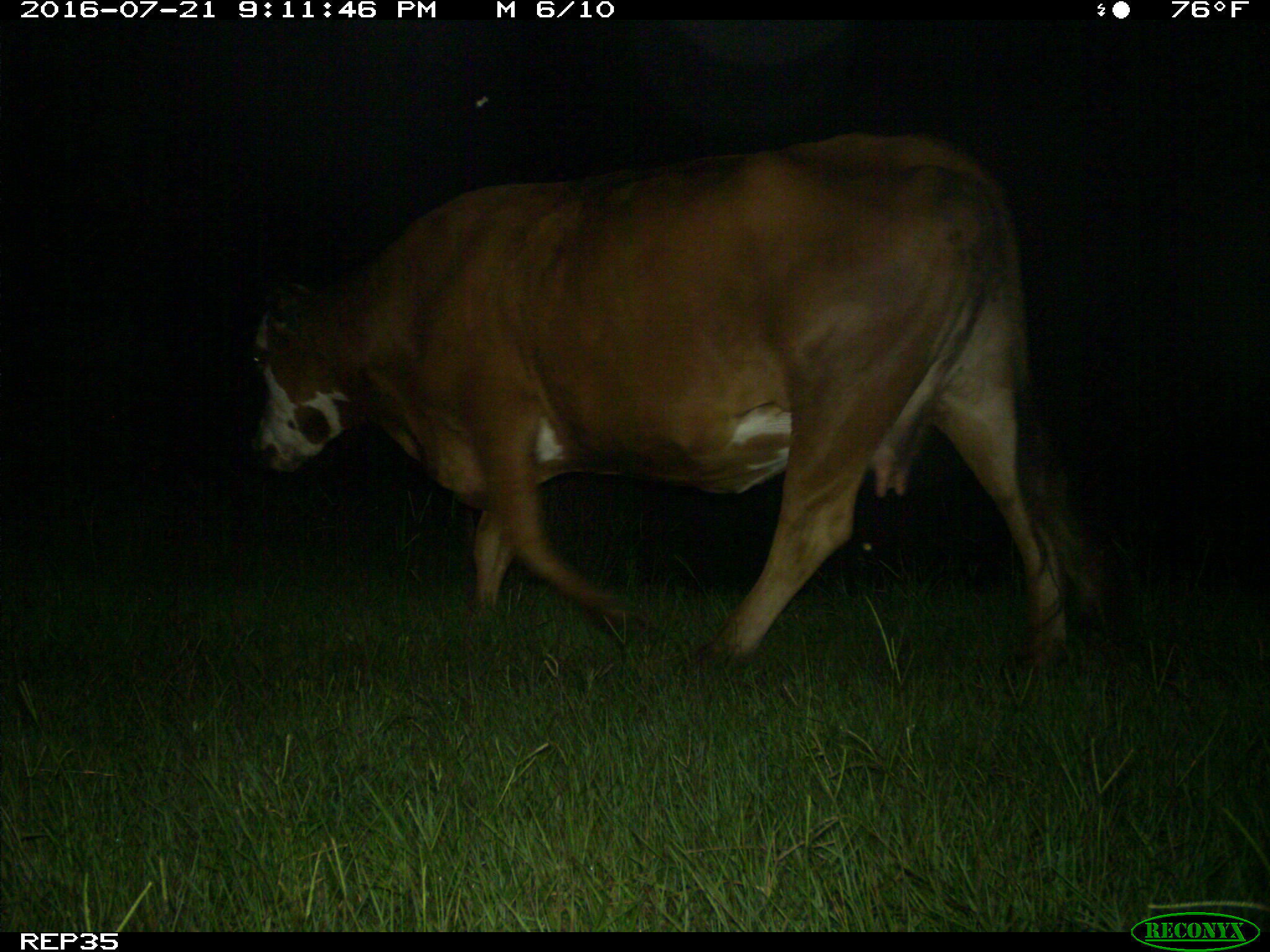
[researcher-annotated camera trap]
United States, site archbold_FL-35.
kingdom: Animalia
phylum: Chordata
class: Mammalia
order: Artiodactyla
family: Bovidae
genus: Bos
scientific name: Bos taurus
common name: domestic cow